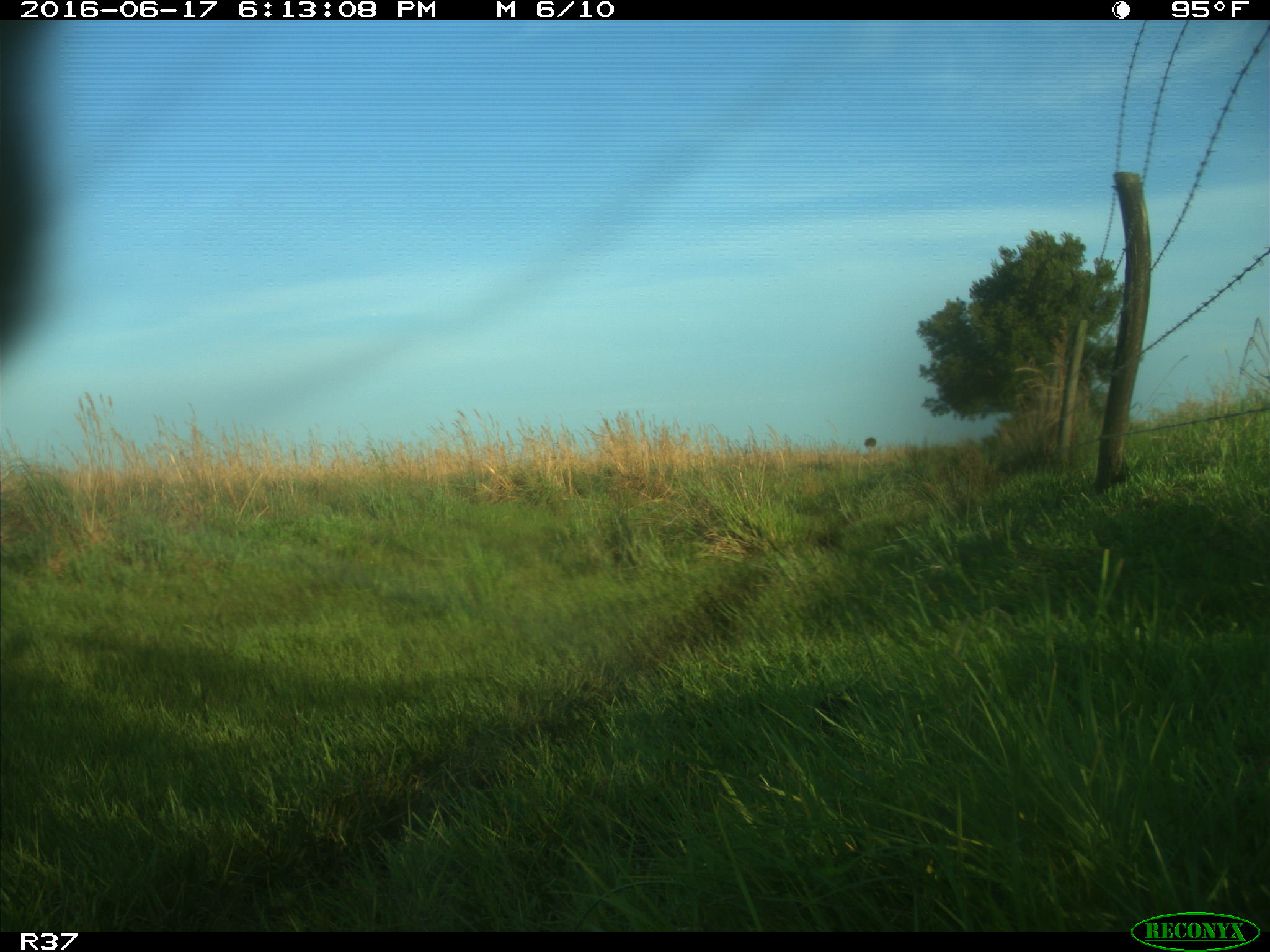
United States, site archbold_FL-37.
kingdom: Animalia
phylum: Chordata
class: Mammalia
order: Artiodactyla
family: Bovidae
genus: Bos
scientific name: Bos taurus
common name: domestic cow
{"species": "Bos taurus (domestic cow)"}